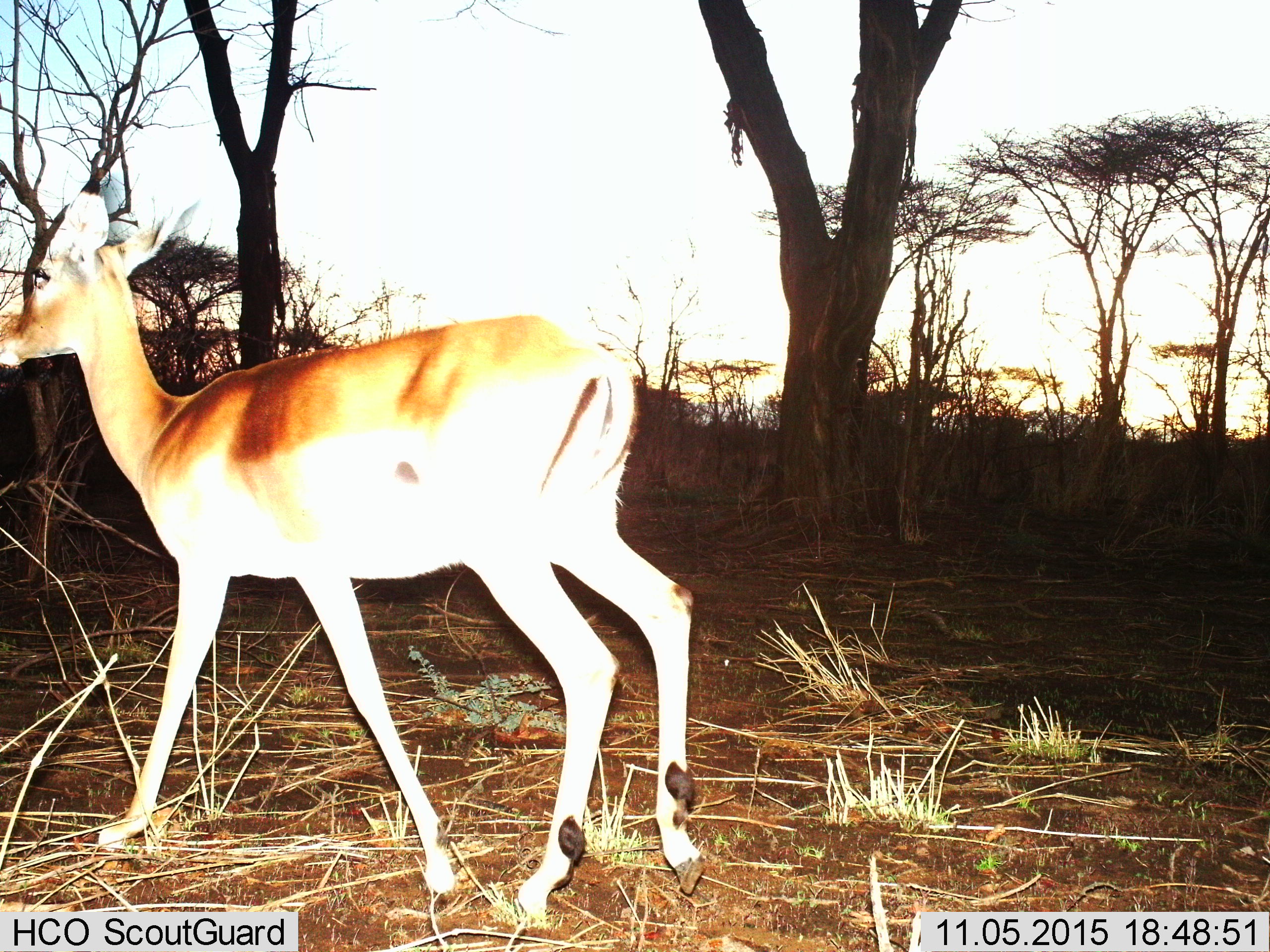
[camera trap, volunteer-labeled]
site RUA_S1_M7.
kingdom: Animalia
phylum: Chordata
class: Mammalia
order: Artiodactyla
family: Bovidae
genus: Aepyceros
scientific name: Aepyceros melampus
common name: impala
Impala (Aepyceros melampus), count 1. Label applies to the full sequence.